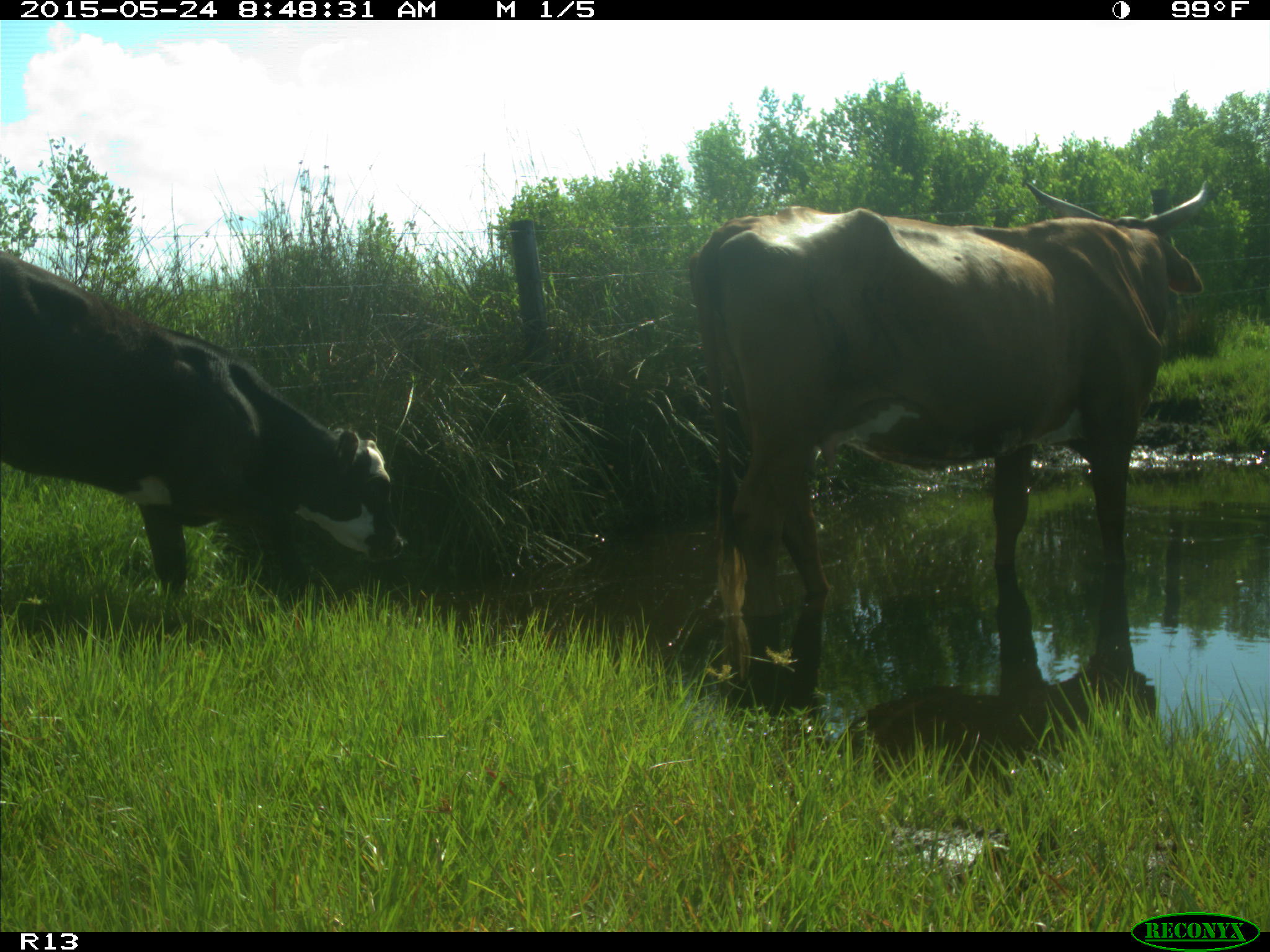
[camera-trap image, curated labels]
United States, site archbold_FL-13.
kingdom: Animalia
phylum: Chordata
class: Mammalia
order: Artiodactyla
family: Bovidae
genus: Bos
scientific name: Bos taurus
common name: domestic cow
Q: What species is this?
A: Bos taurus (domestic cow).